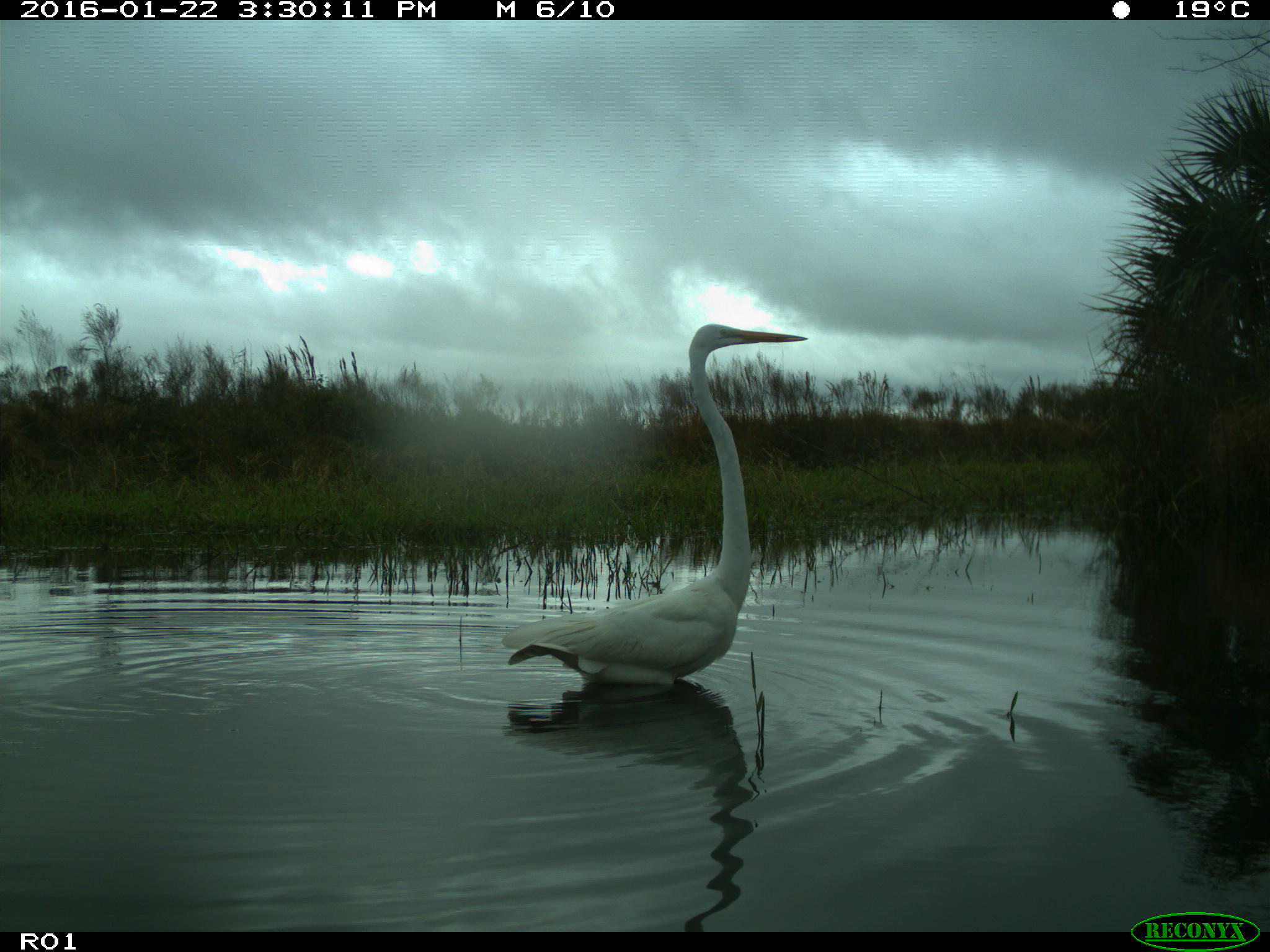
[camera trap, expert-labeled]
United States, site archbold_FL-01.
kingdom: Animalia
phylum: Chordata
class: Aves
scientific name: Aves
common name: birds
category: unidentified bird